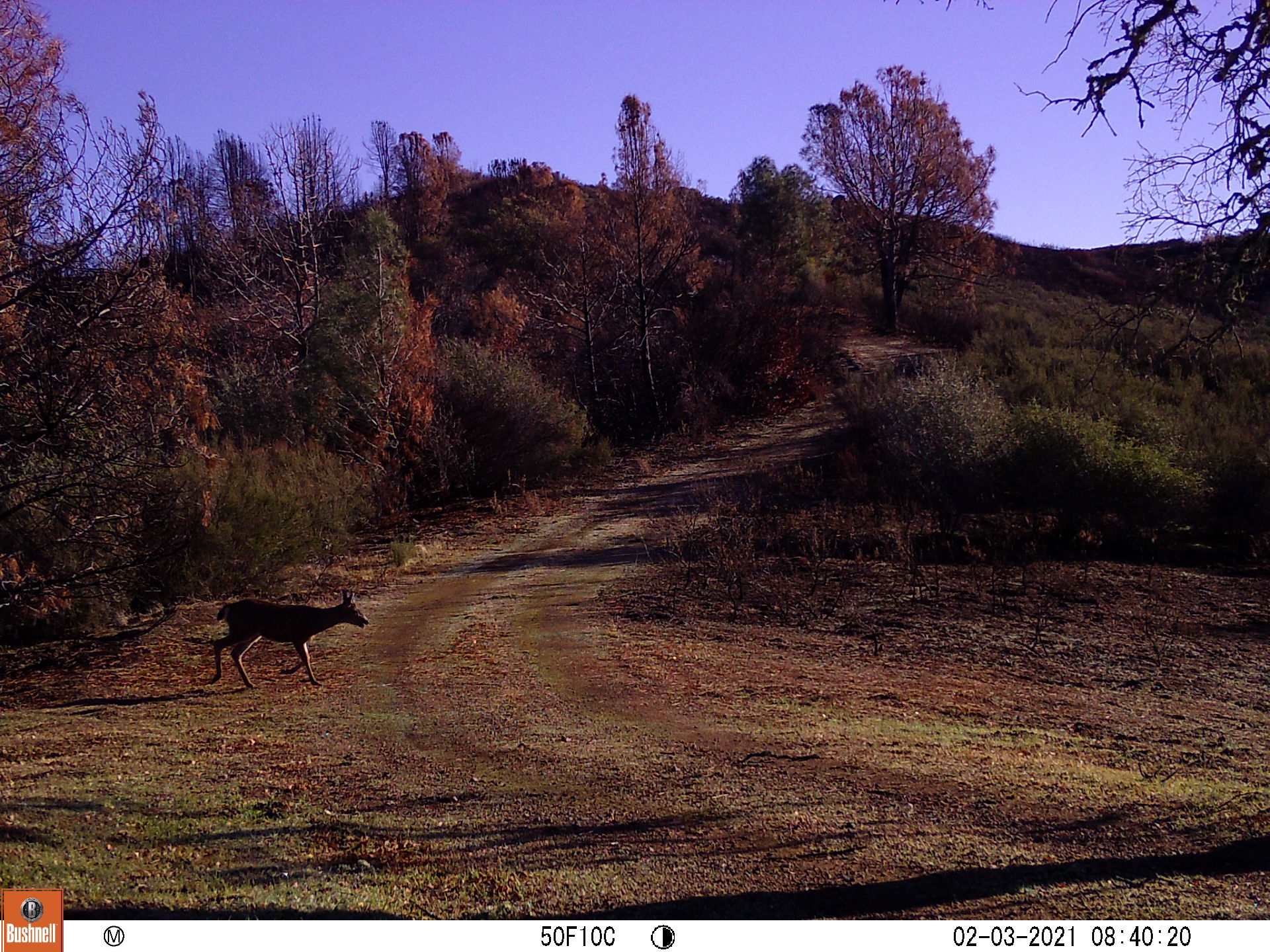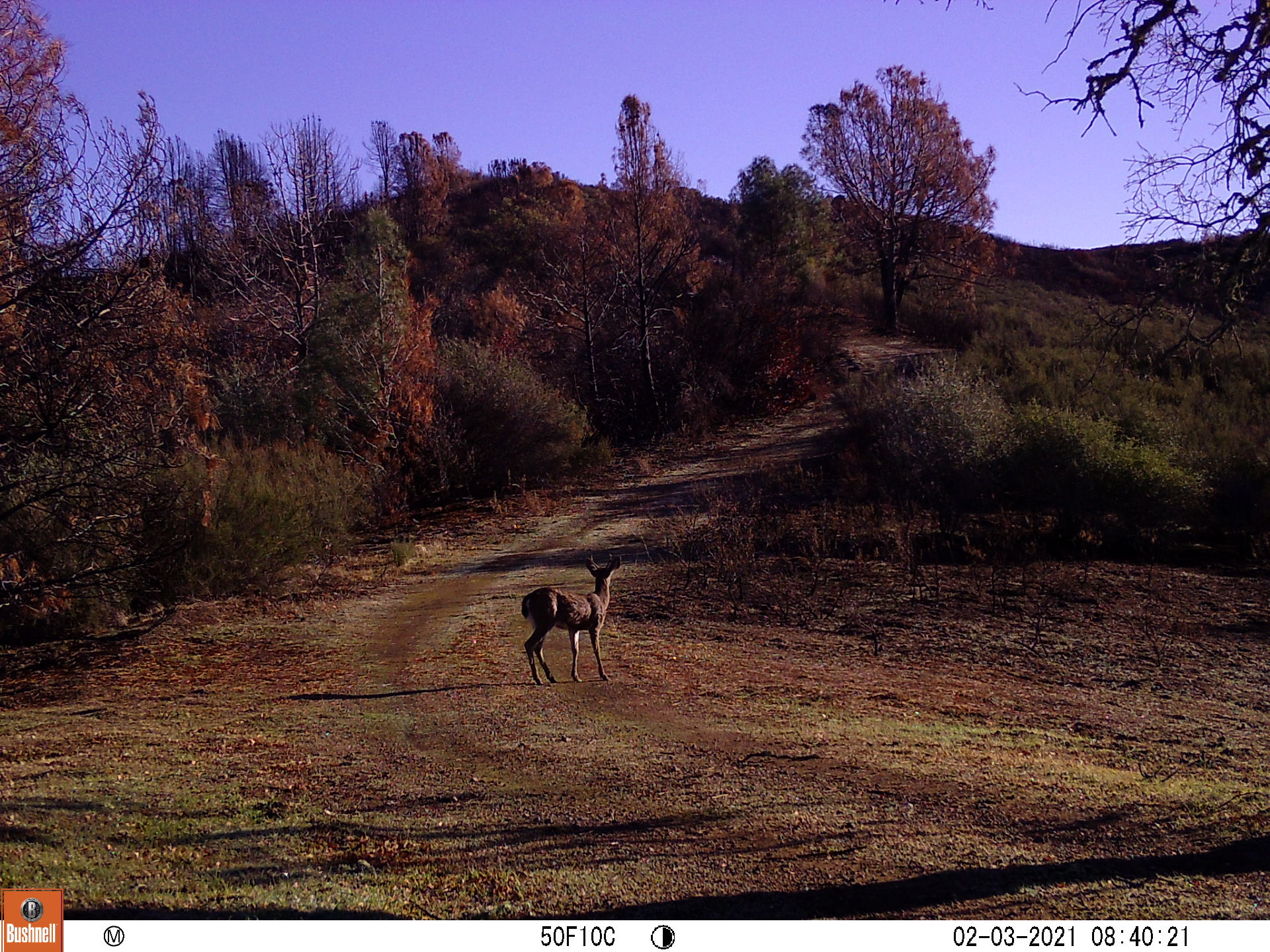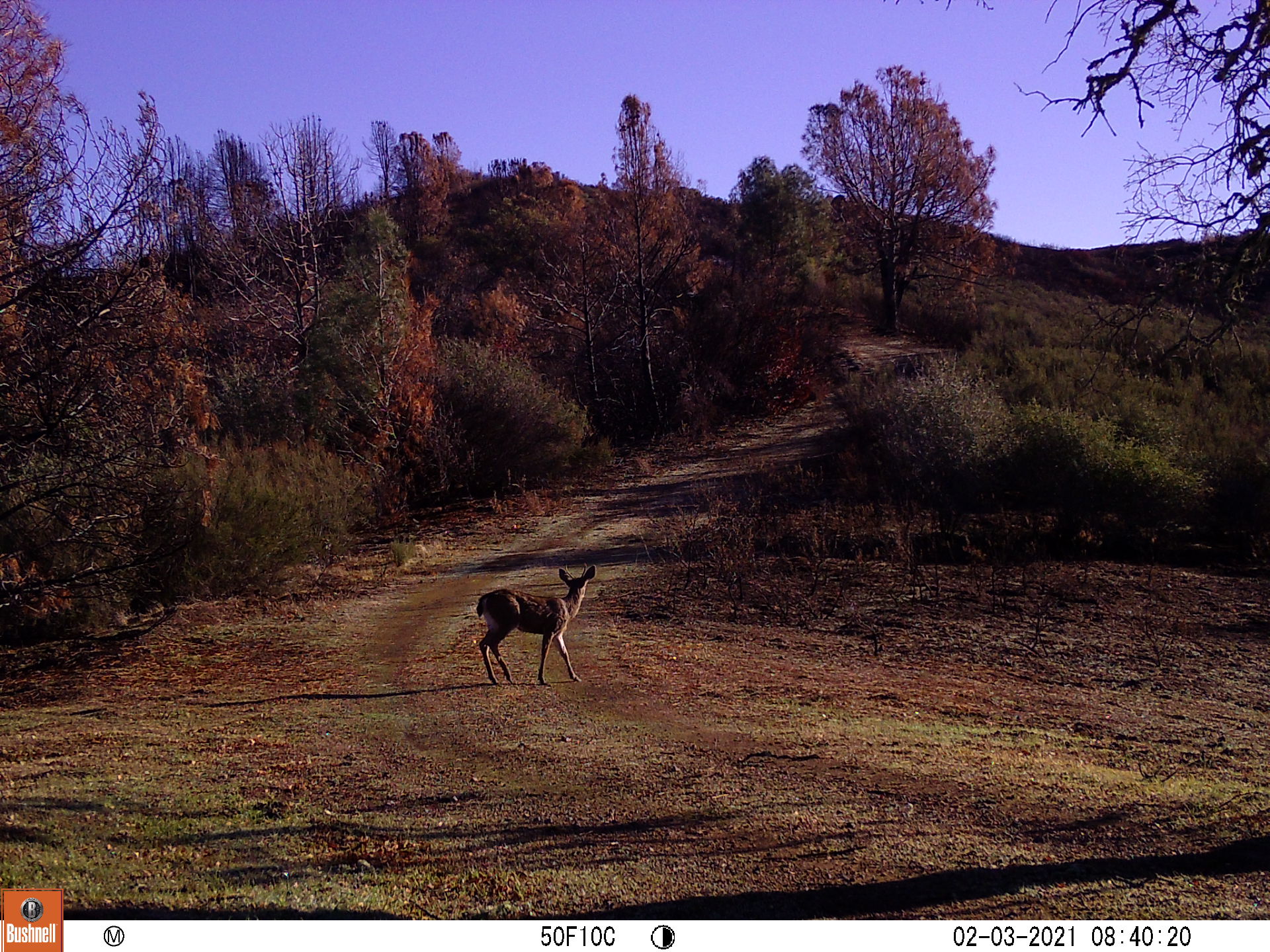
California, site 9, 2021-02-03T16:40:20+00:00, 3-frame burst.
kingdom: Animalia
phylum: Chordata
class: Mammalia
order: Artiodactyla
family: Cervidae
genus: Odocoileus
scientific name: Odocoileus hemionus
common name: mule deer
Mule deer (Odocoileus hemionus).